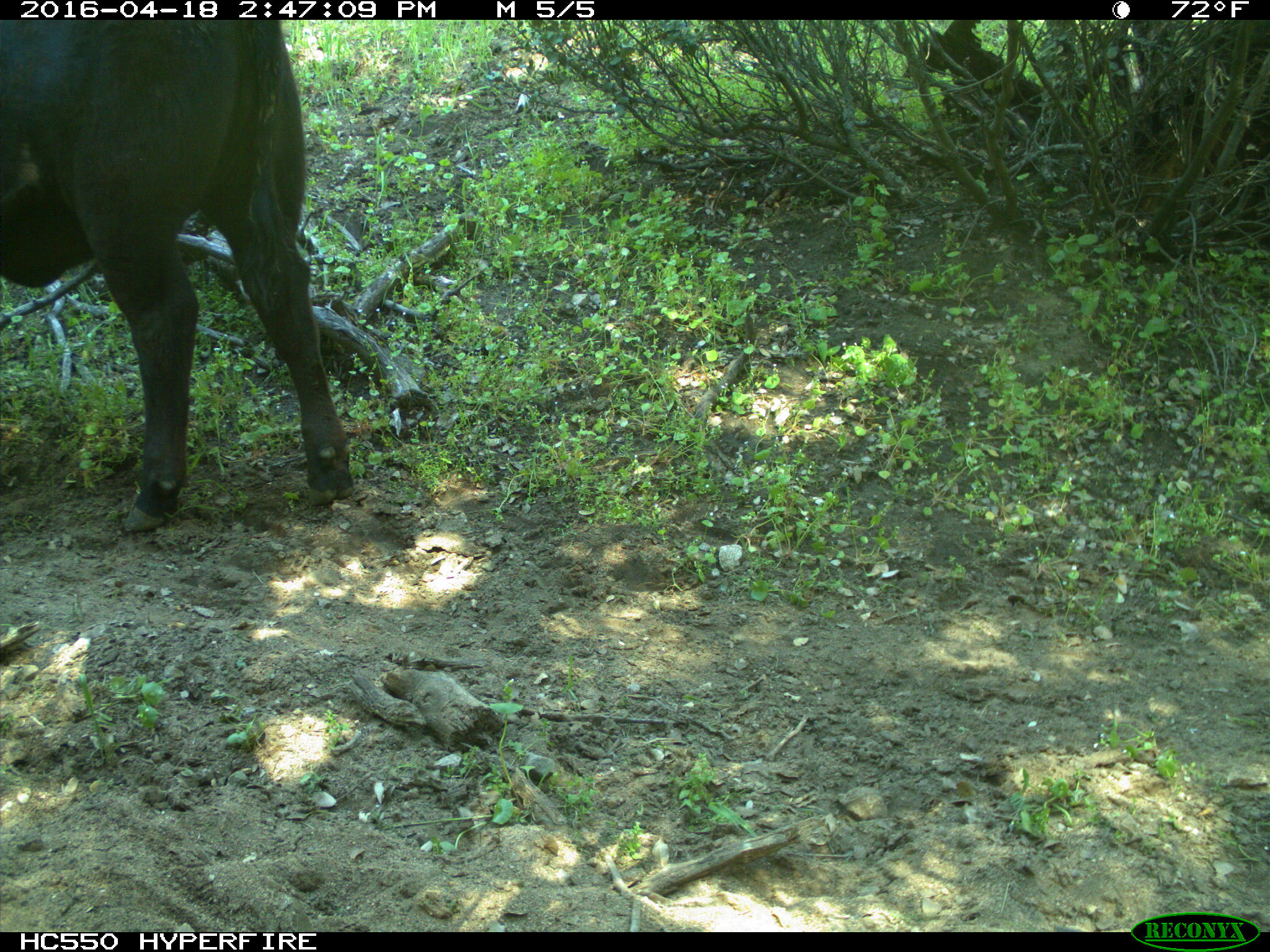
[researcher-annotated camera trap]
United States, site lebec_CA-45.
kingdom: Animalia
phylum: Chordata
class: Mammalia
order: Artiodactyla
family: Bovidae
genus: Bos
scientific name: Bos taurus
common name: domestic cow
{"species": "Bos taurus (domestic cow)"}